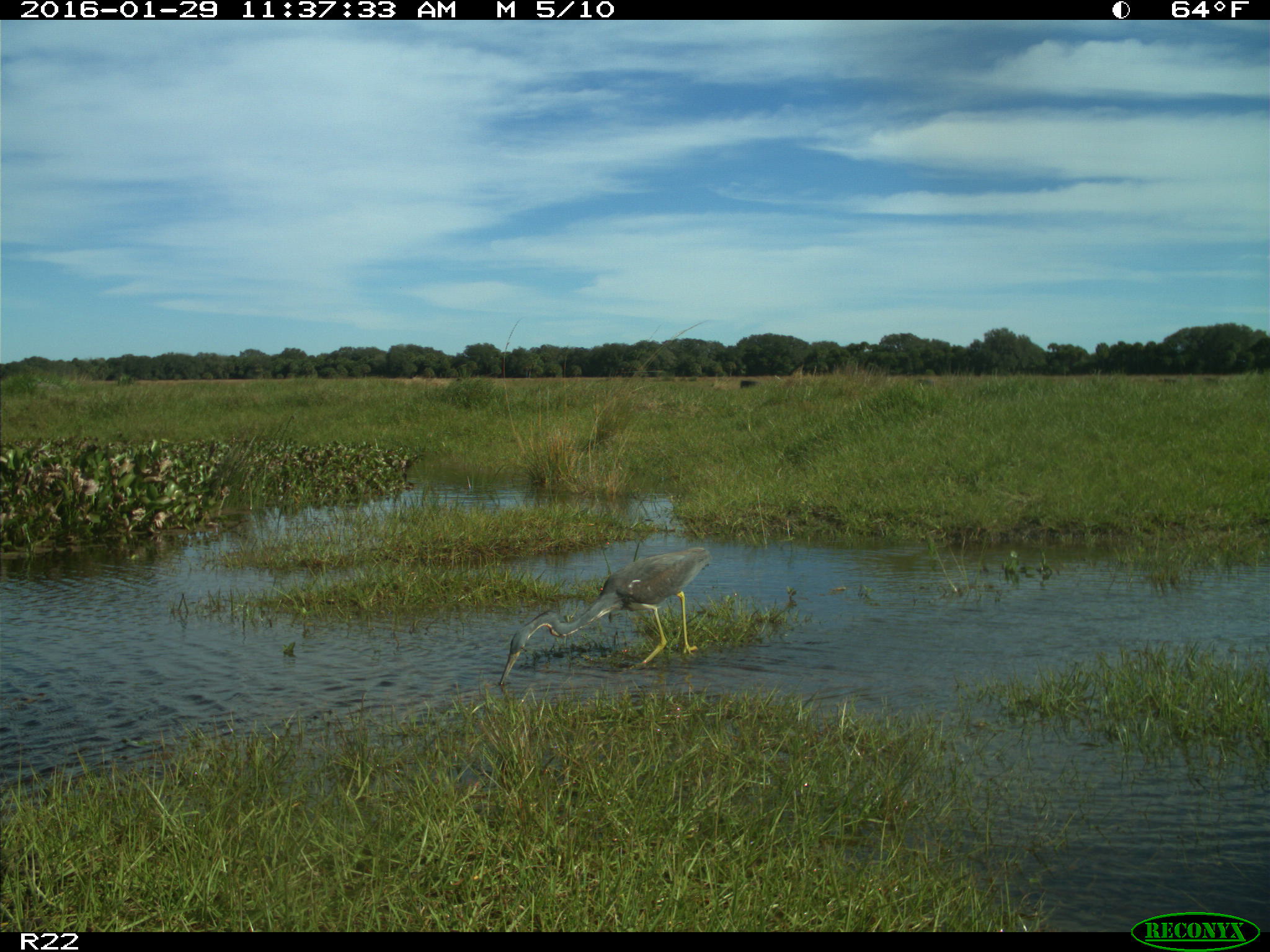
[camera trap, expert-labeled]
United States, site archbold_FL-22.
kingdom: Animalia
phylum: Chordata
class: Aves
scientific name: Aves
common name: birds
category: unidentified bird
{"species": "unidentified bird (birds) (Aves)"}